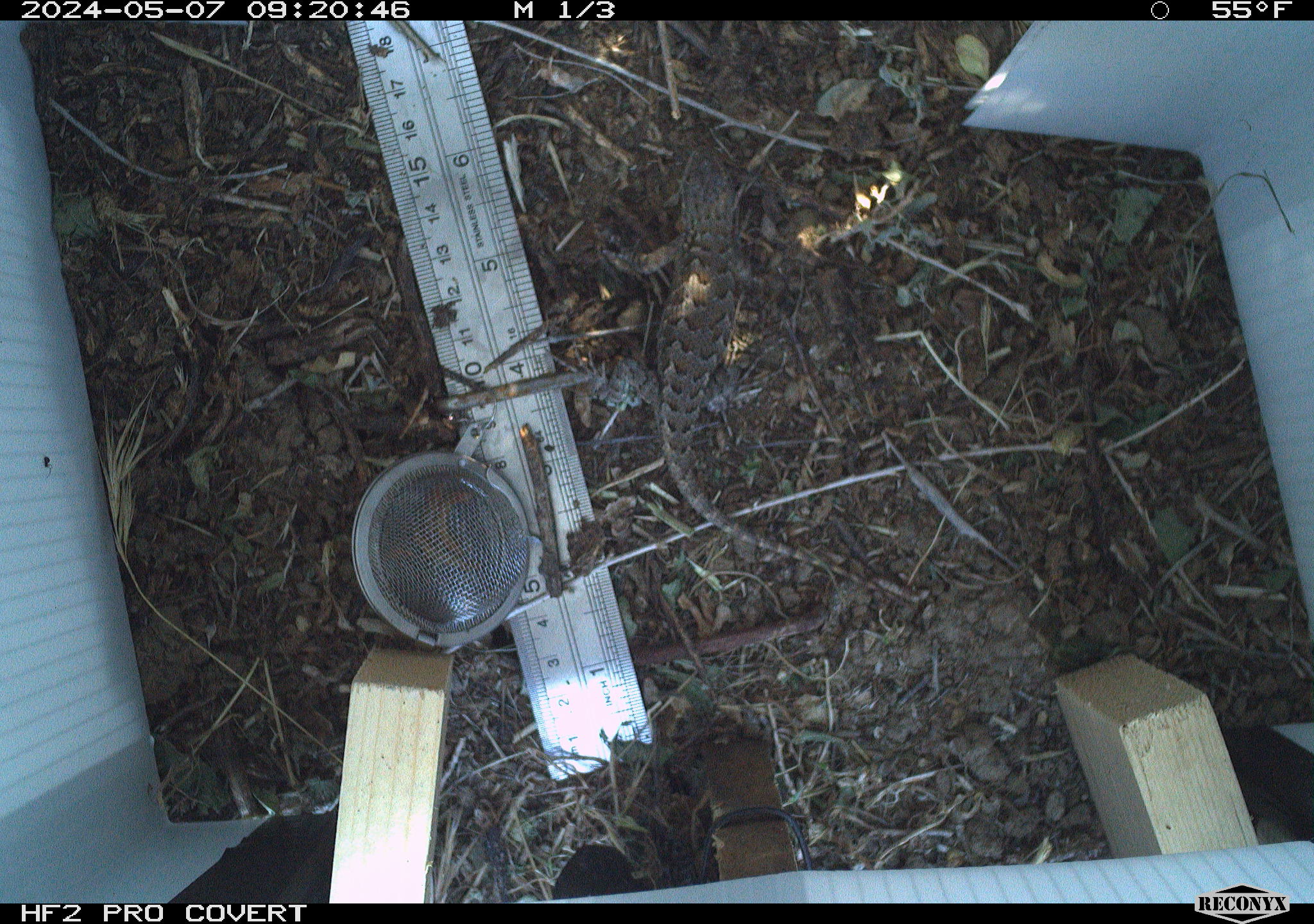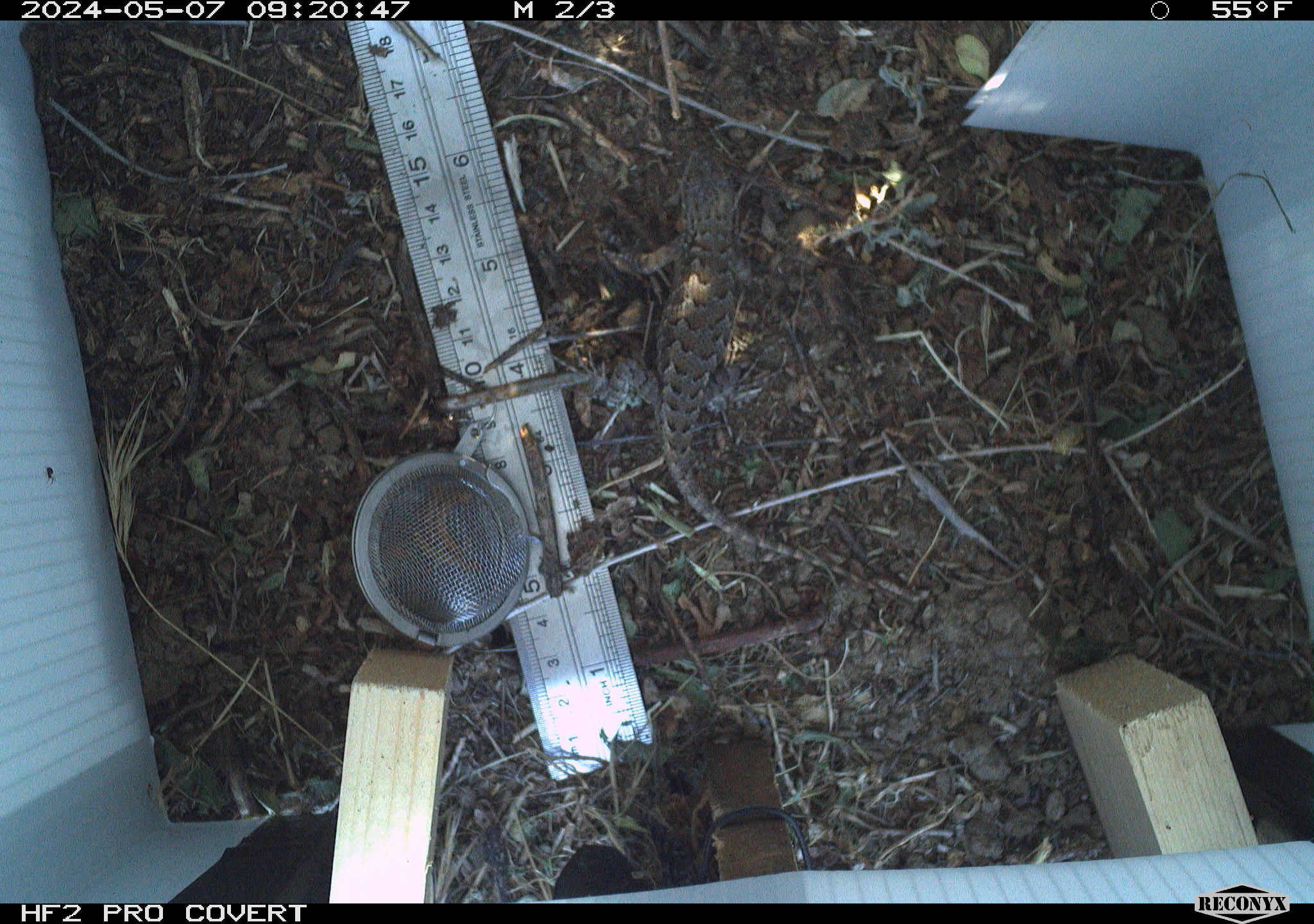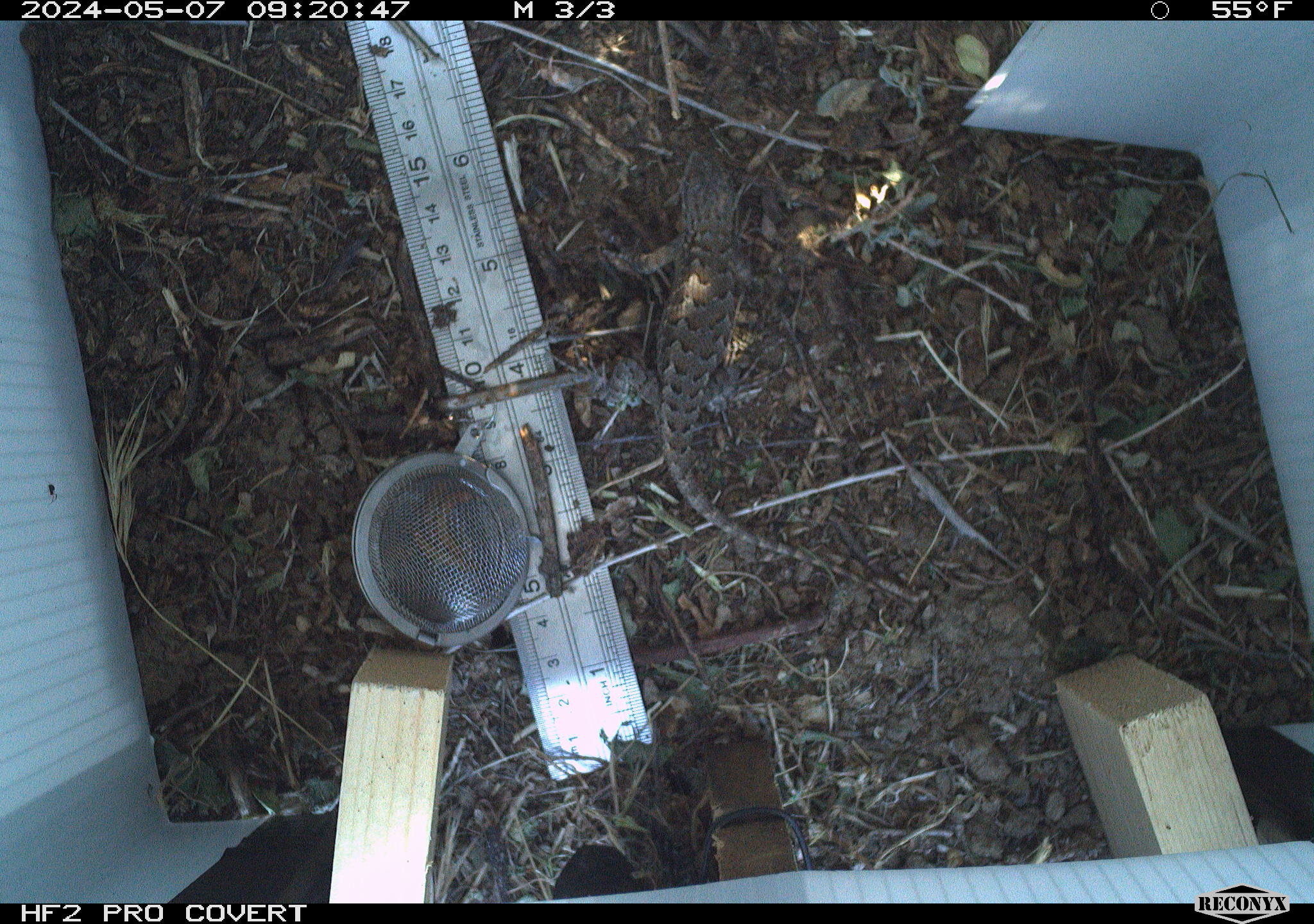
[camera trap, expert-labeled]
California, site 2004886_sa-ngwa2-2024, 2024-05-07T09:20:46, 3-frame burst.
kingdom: Animalia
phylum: Chordata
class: Reptilia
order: Squamata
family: Phrynosomatidae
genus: Sceloporus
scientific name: Sceloporus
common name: spiny lizards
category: sceloporus species